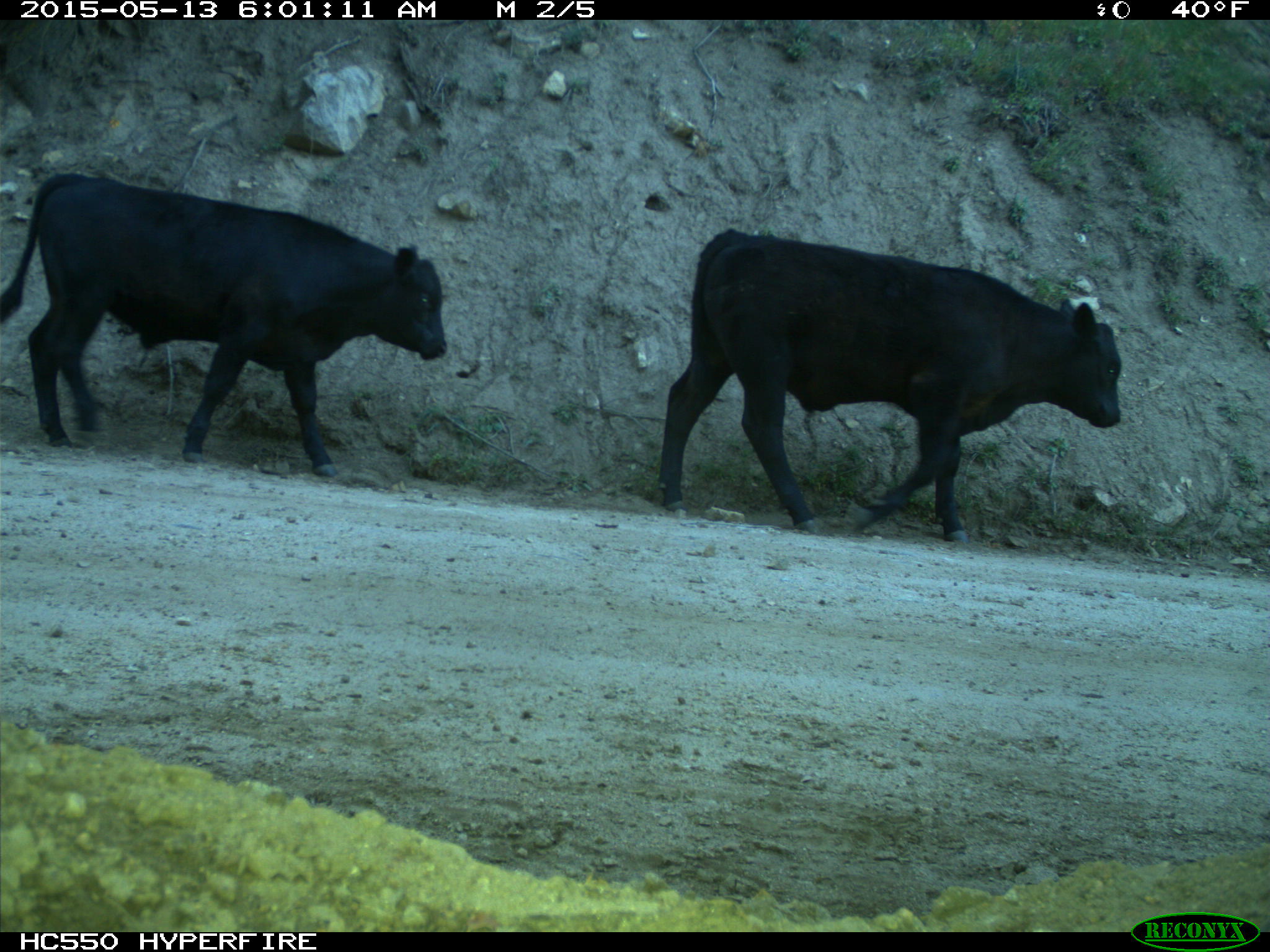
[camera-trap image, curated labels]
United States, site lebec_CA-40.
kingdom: Animalia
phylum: Chordata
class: Mammalia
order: Artiodactyla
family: Bovidae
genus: Bos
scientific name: Bos taurus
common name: domestic cow